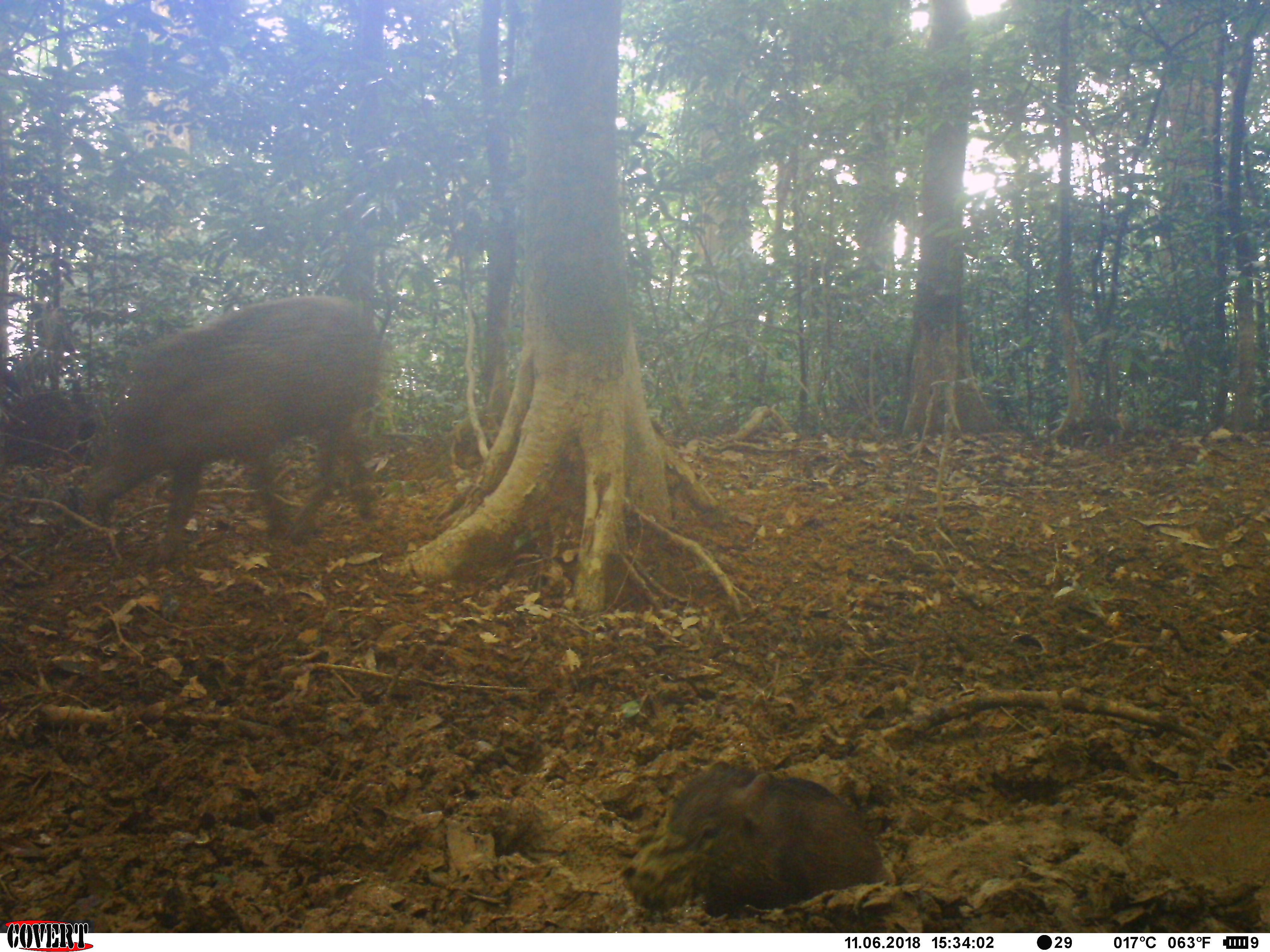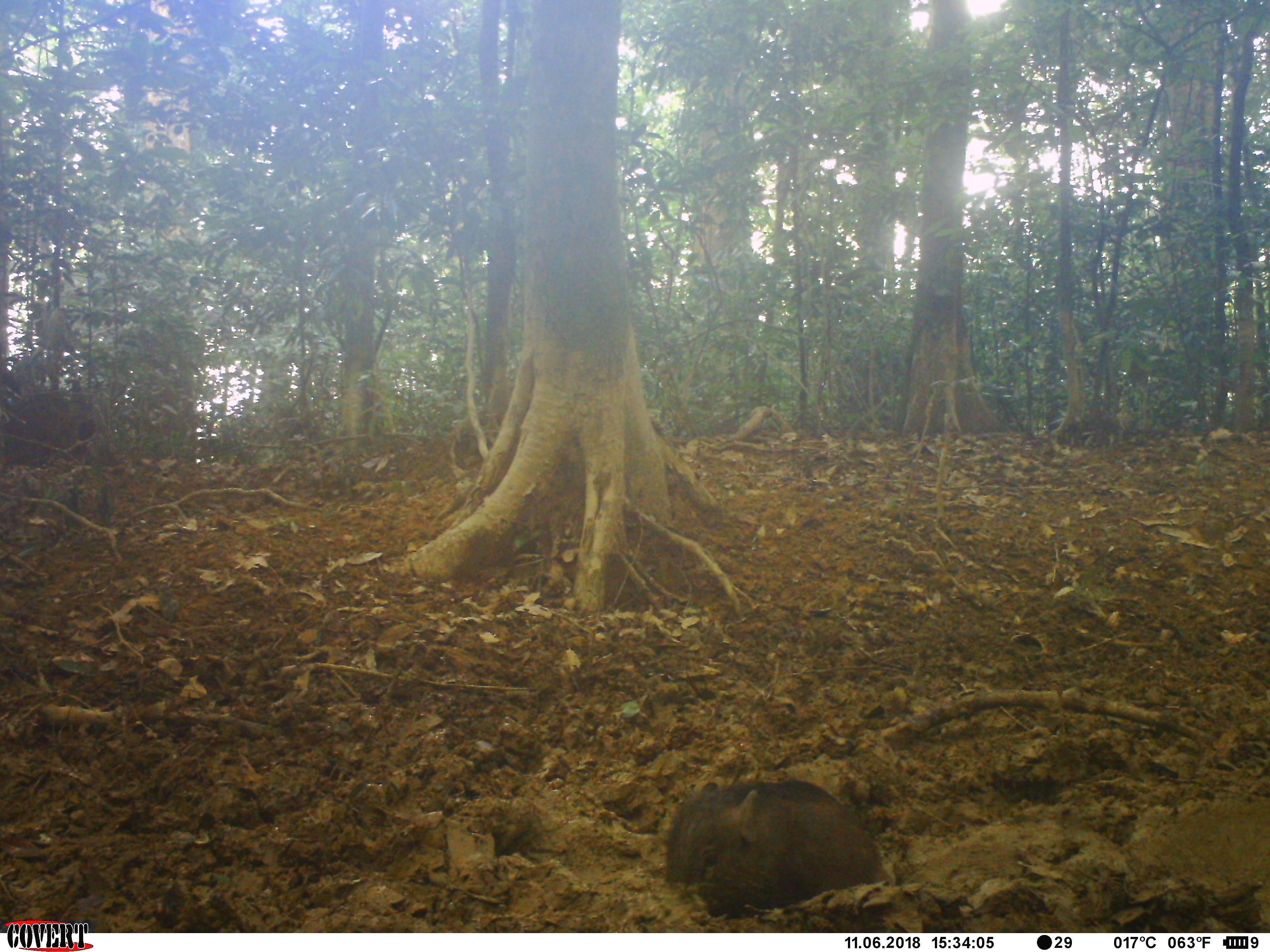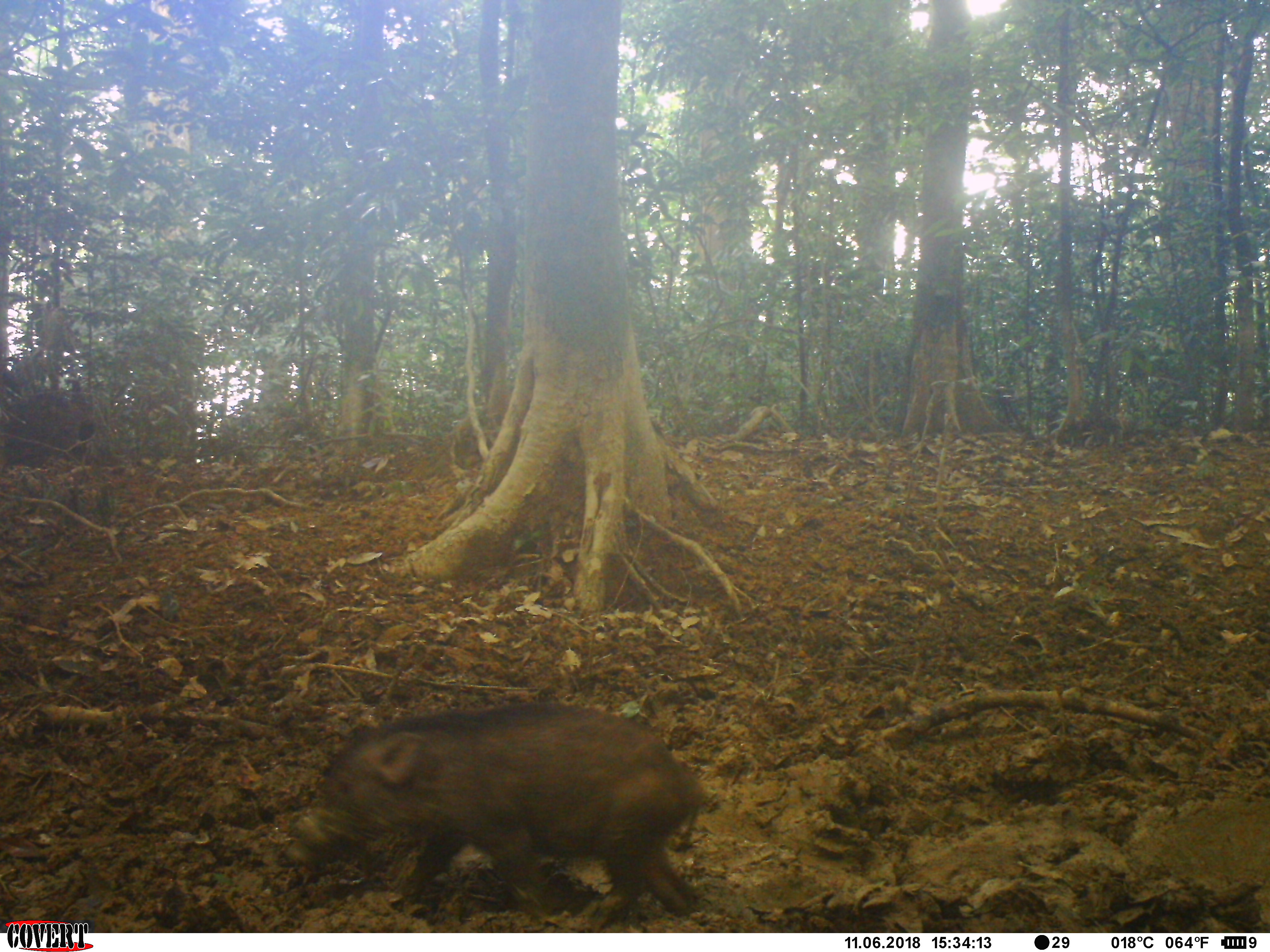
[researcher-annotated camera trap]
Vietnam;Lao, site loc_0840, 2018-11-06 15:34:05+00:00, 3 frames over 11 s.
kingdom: Animalia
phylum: Chordata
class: Mammalia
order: Artiodactyla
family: Suidae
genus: Sus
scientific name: Sus scrofa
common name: eurasian wild pig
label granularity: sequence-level